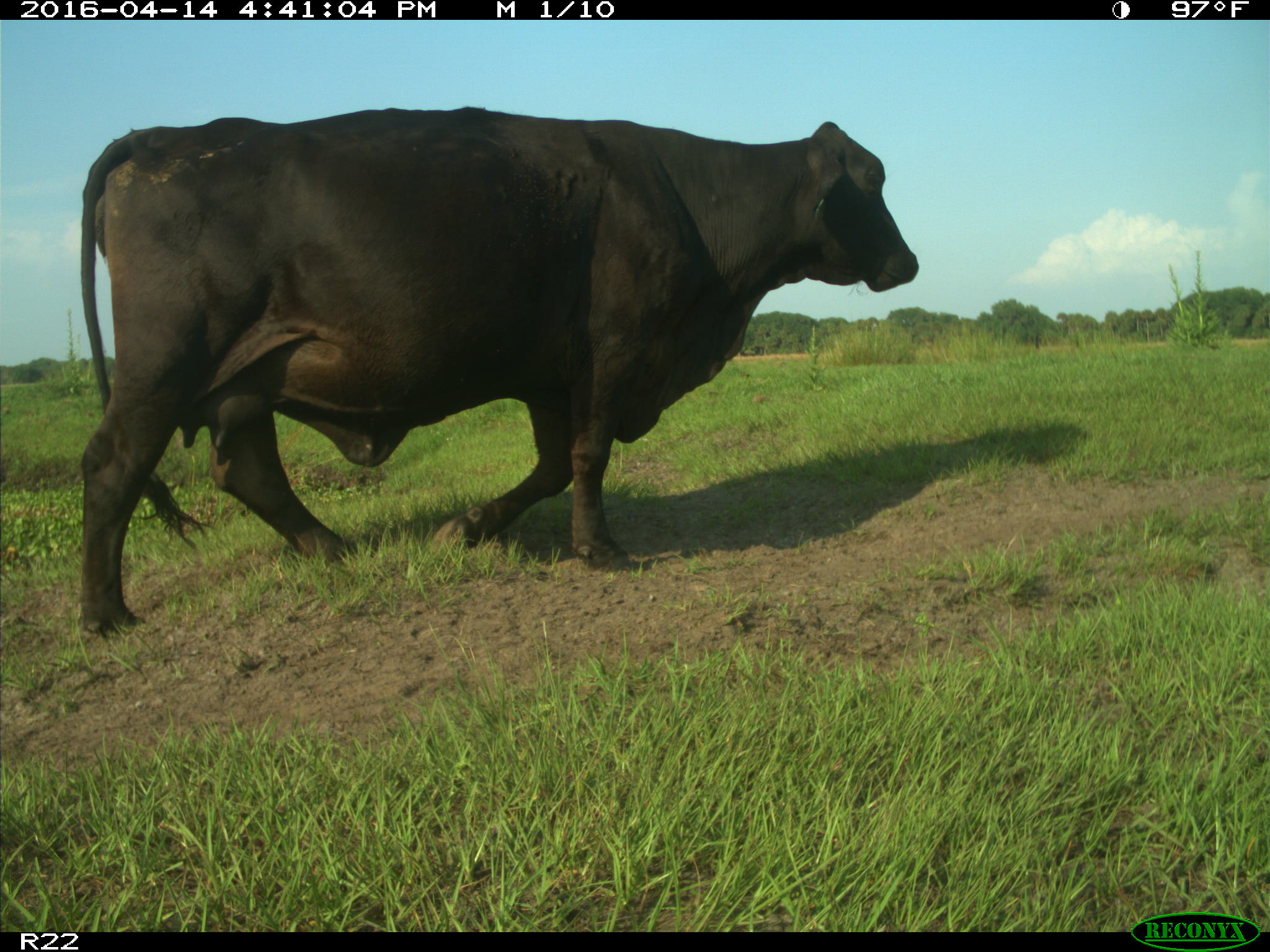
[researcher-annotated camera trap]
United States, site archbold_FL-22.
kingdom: Animalia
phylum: Chordata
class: Mammalia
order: Artiodactyla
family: Bovidae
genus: Bos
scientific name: Bos taurus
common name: domestic cow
Bos taurus (domestic cow).